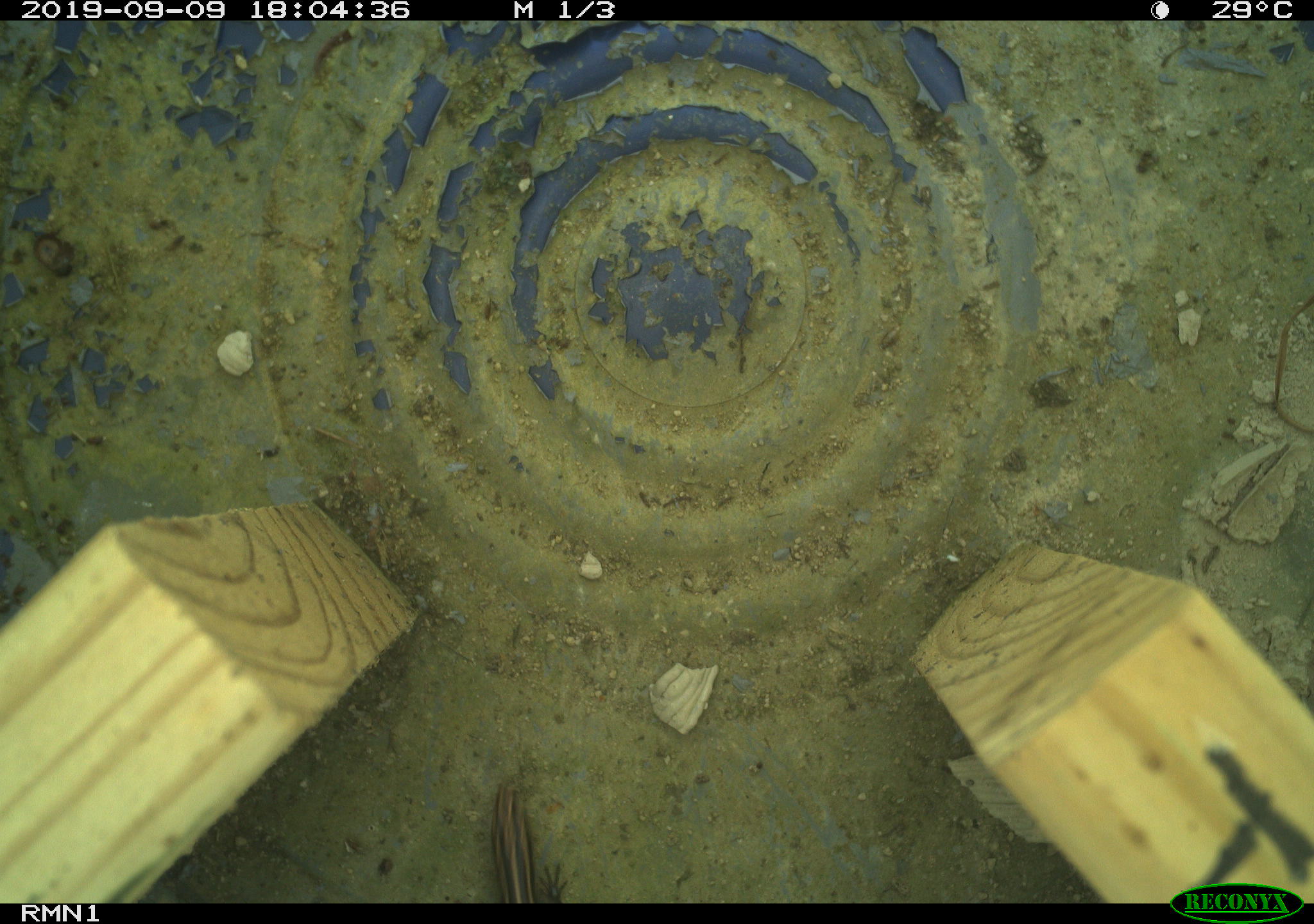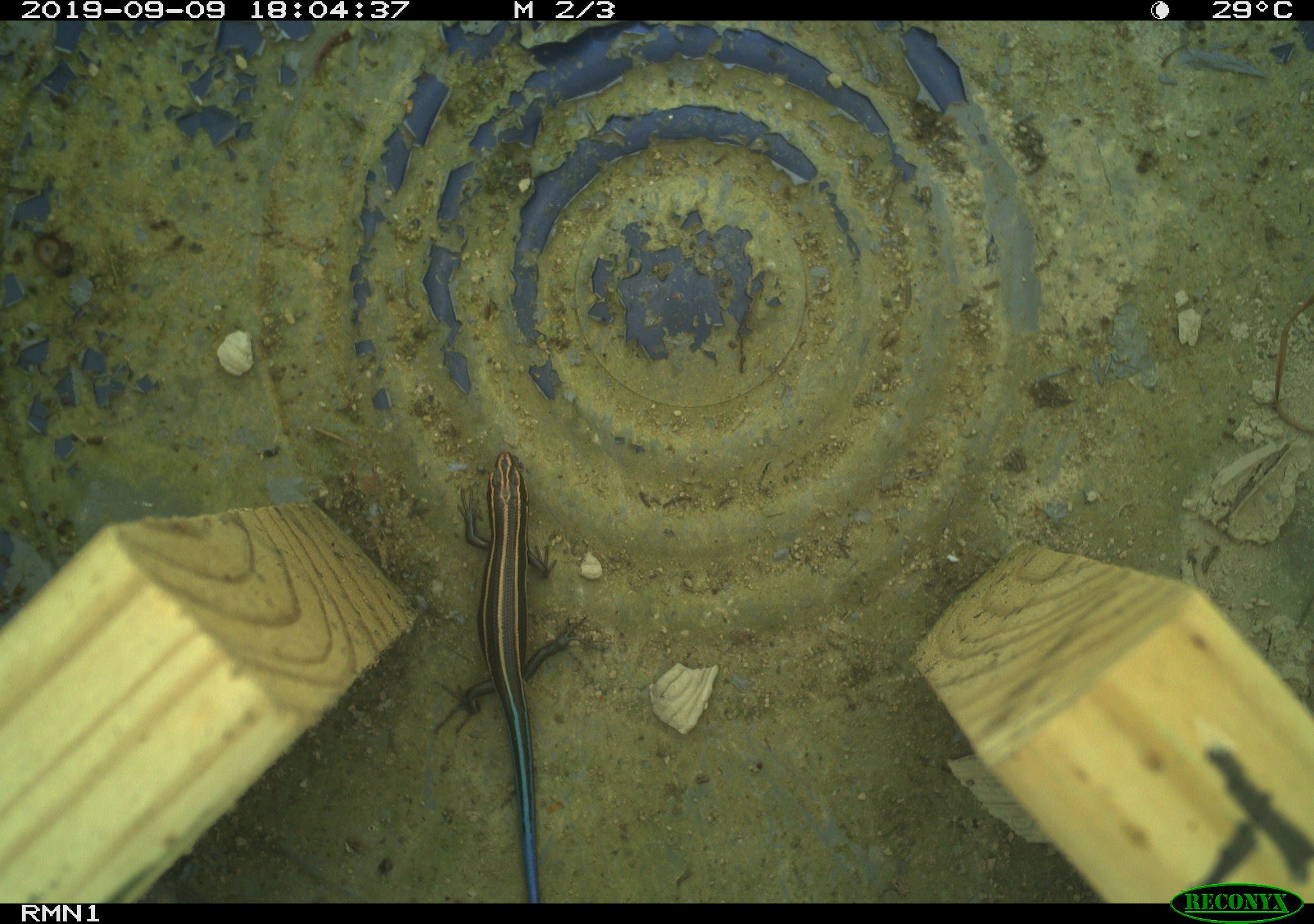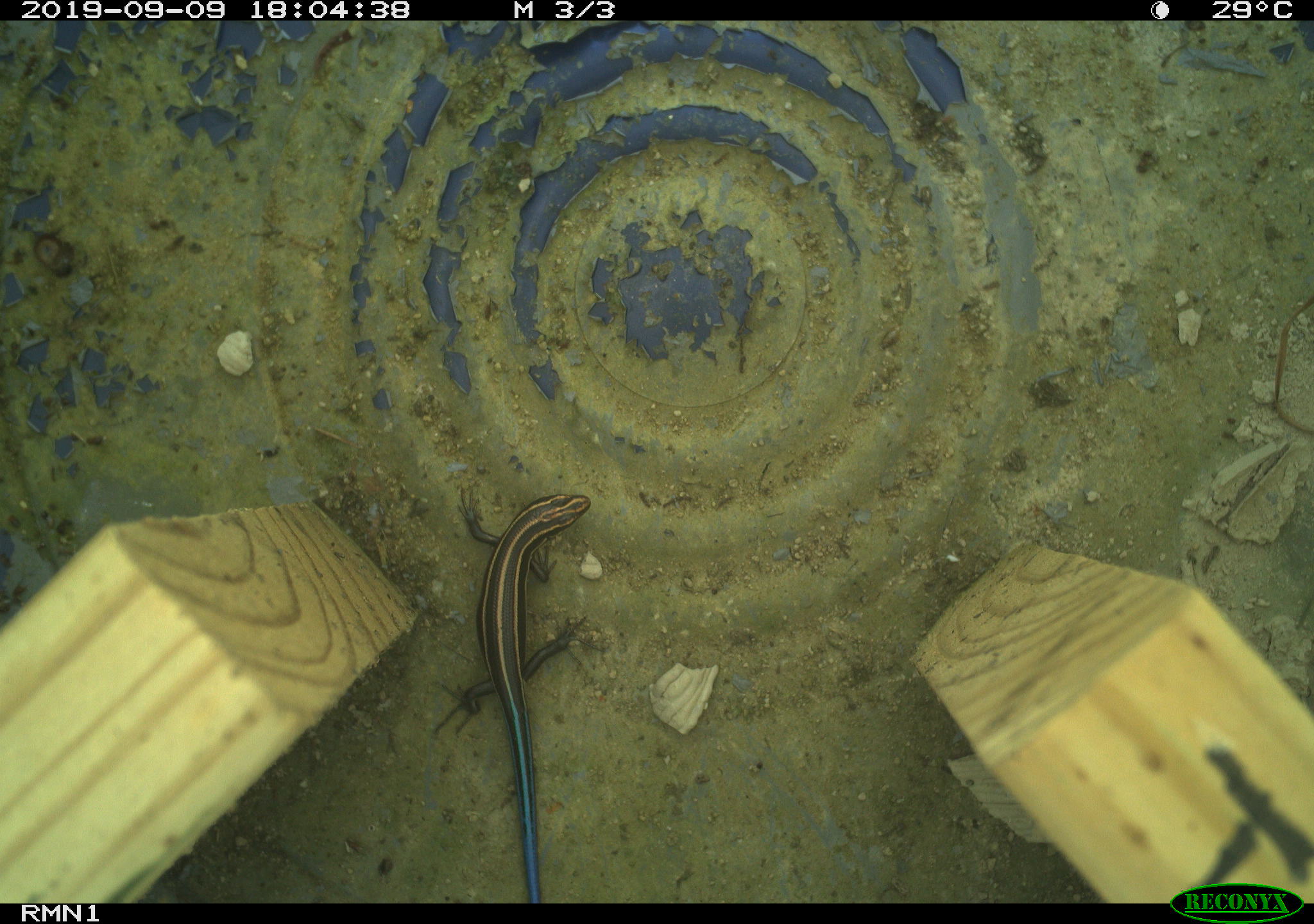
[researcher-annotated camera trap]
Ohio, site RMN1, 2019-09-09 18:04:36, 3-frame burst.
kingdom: Animalia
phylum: Chordata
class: Reptilia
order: Squamata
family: Scincidae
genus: Plestiodon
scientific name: Plestiodon fasciatus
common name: common five-lined skink